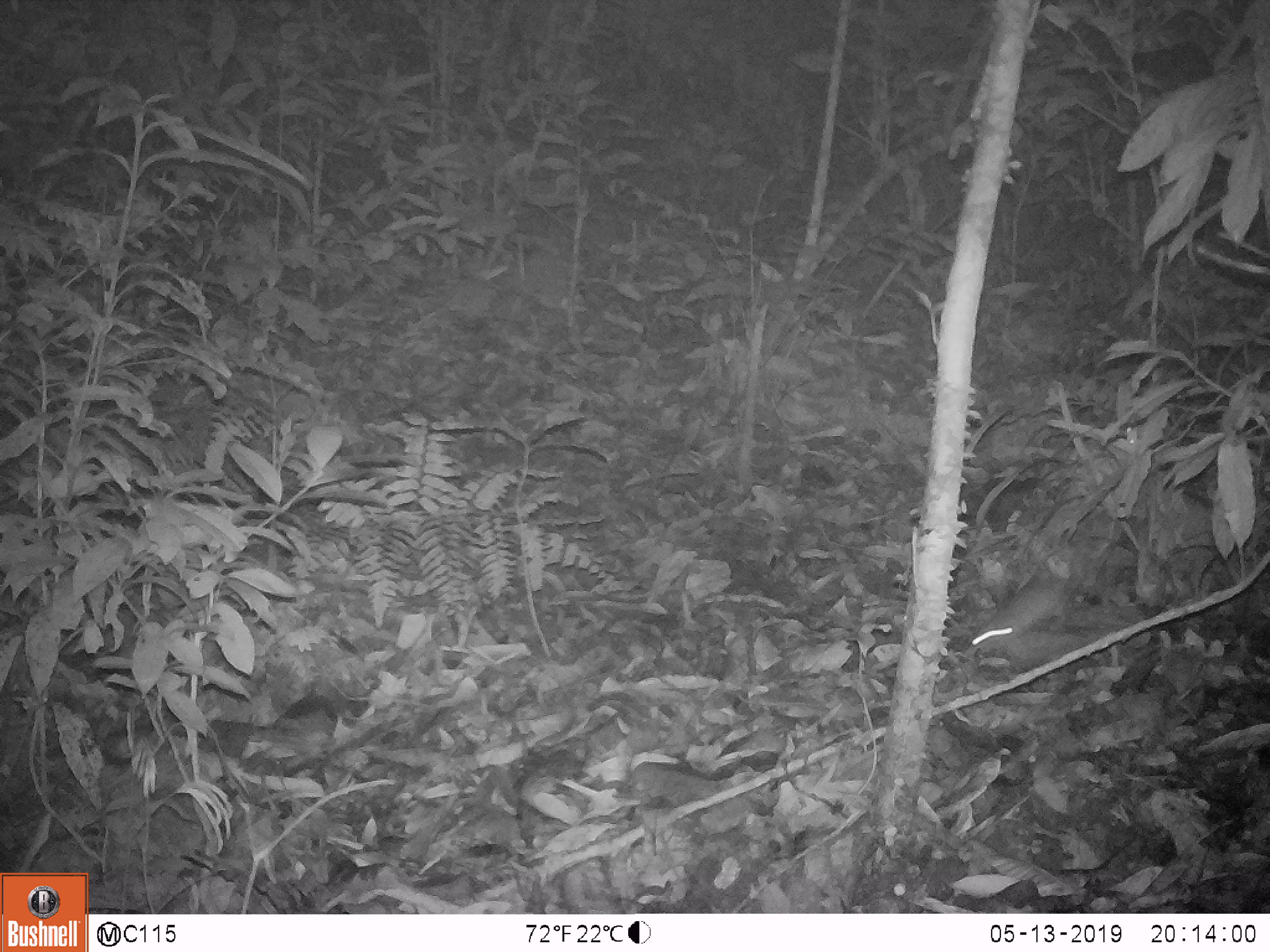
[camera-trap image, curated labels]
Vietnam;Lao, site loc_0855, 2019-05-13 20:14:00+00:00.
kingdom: Animalia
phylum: Chordata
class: Mammalia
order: Rodentia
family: Muridae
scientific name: Muridae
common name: old-world mice and rats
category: unidentified murid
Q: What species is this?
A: Unidentified murid (old-world mice and rats) (Muridae).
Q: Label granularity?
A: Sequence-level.